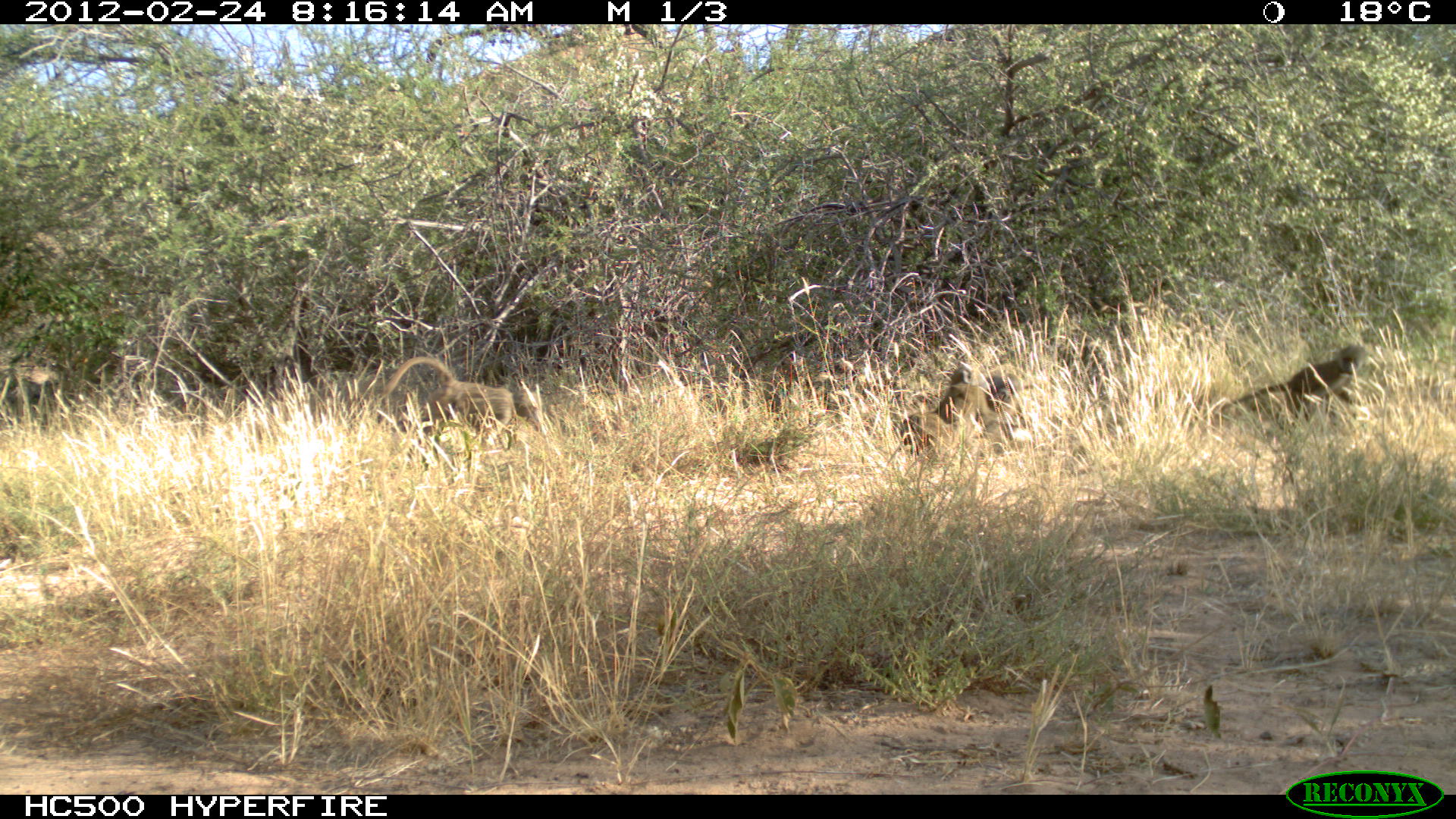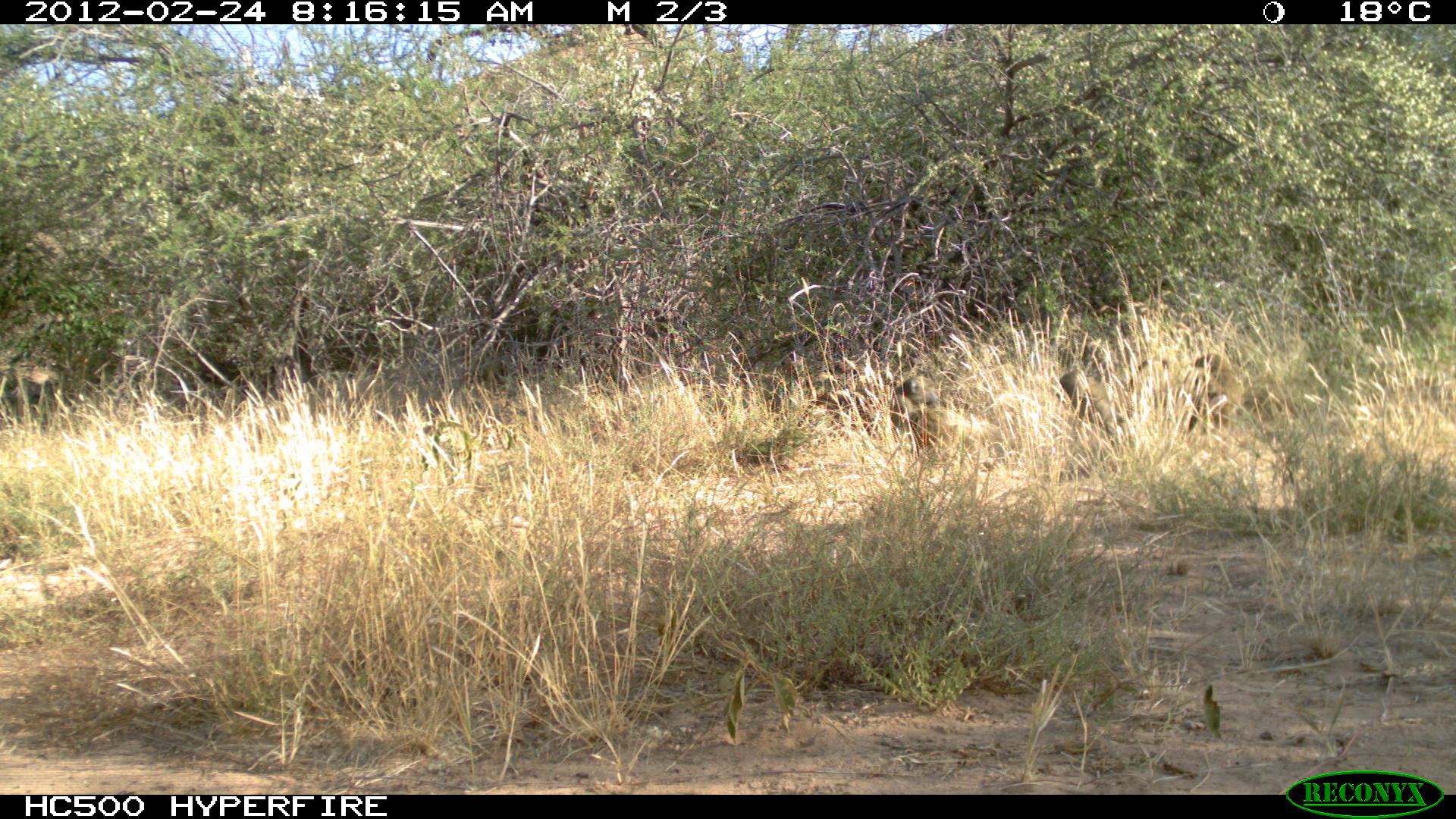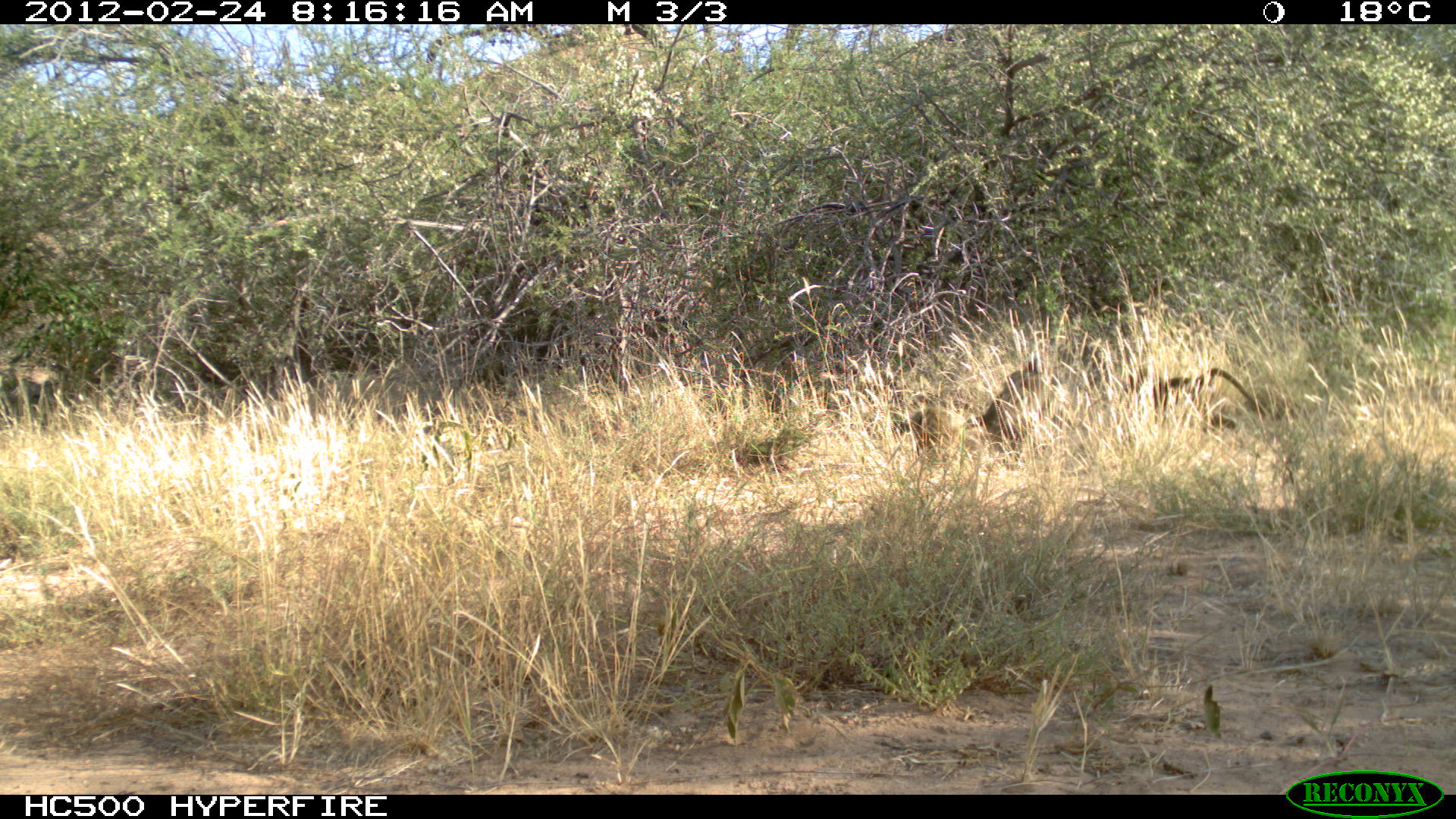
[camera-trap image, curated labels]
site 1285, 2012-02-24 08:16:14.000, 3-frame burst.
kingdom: Animalia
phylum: Chordata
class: Mammalia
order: Primates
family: Cercopithecidae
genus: Papio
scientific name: Papio anubis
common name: olive baboon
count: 4